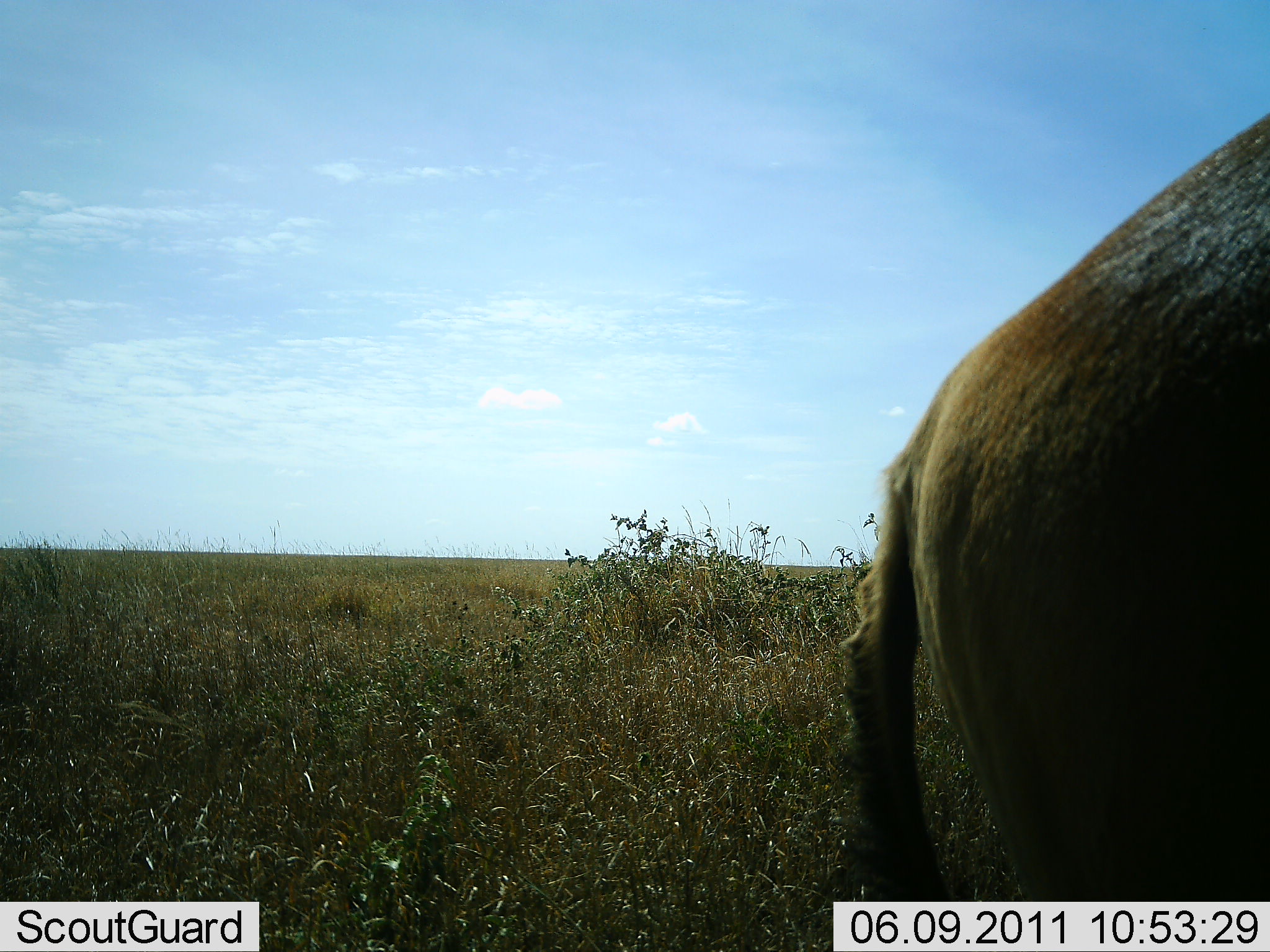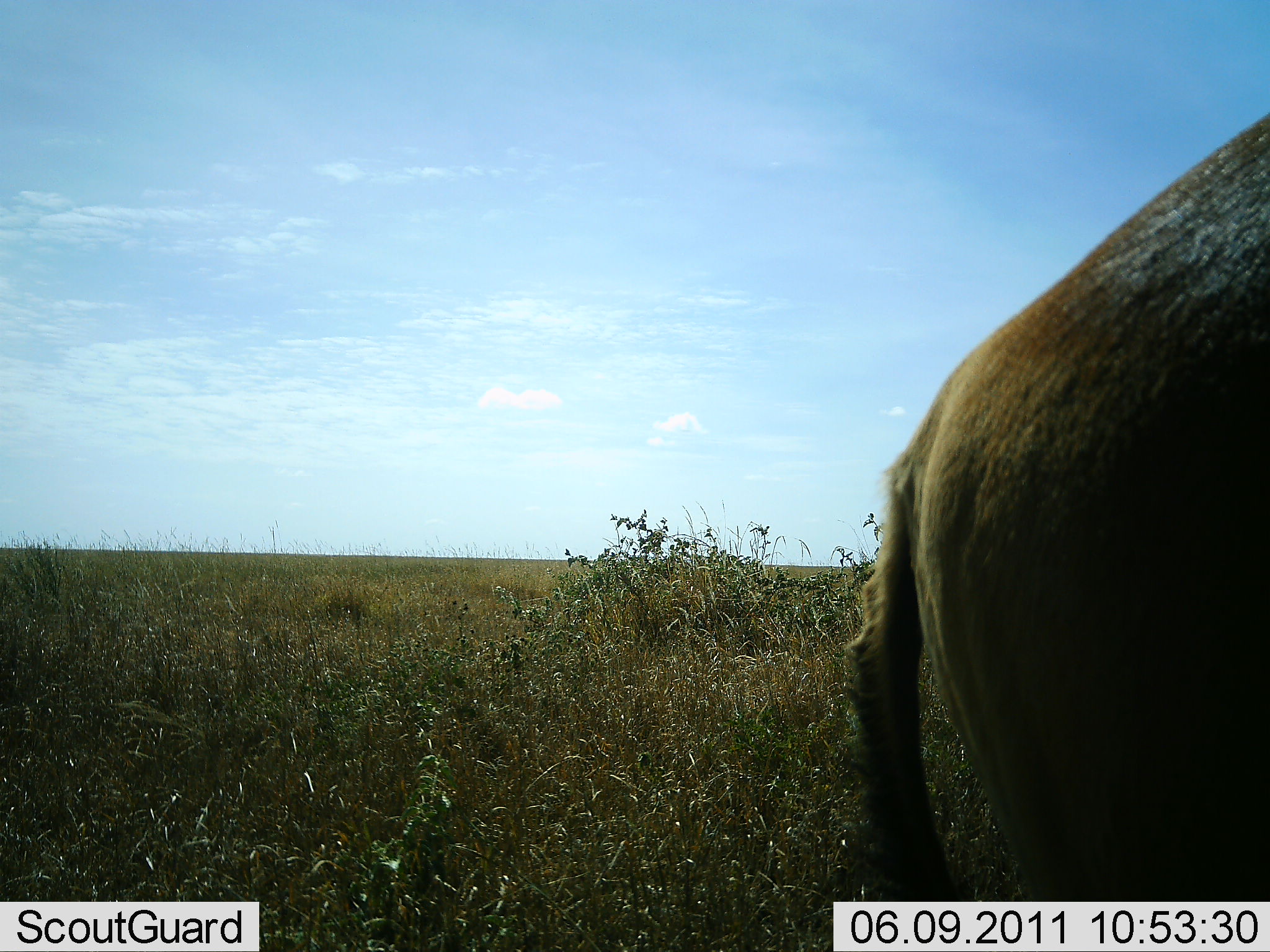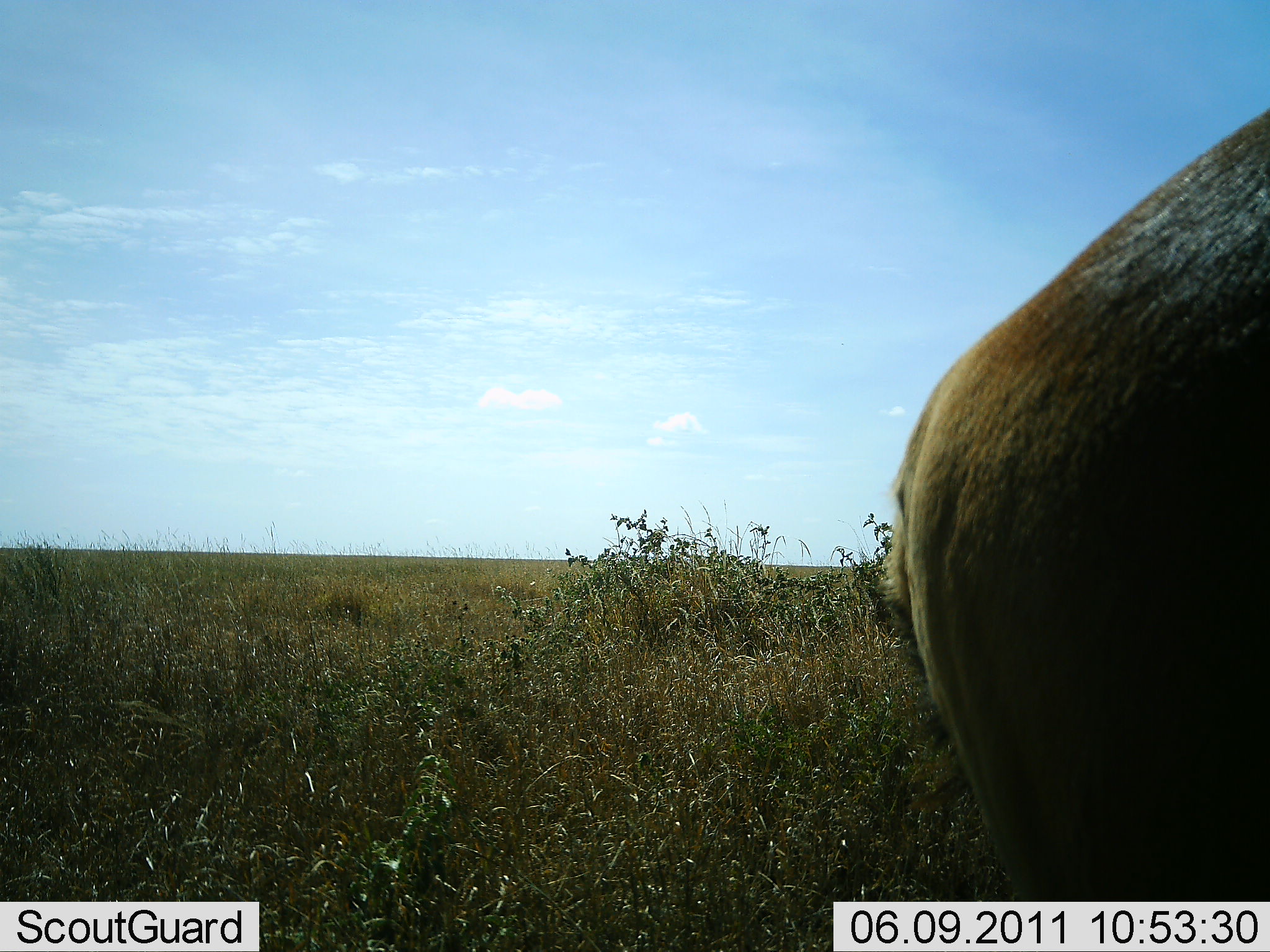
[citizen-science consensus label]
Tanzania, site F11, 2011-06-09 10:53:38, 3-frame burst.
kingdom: Animalia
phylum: Chordata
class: Mammalia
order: Artiodactyla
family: Bovidae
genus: Connochaetes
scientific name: Connochaetes taurinus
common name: blue wildebeest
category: wildebeest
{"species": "wildebeest (blue wildebeest) (Connochaetes taurinus)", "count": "1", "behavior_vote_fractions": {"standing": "100%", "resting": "0%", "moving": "0%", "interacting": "0%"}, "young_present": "0%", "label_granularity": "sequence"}